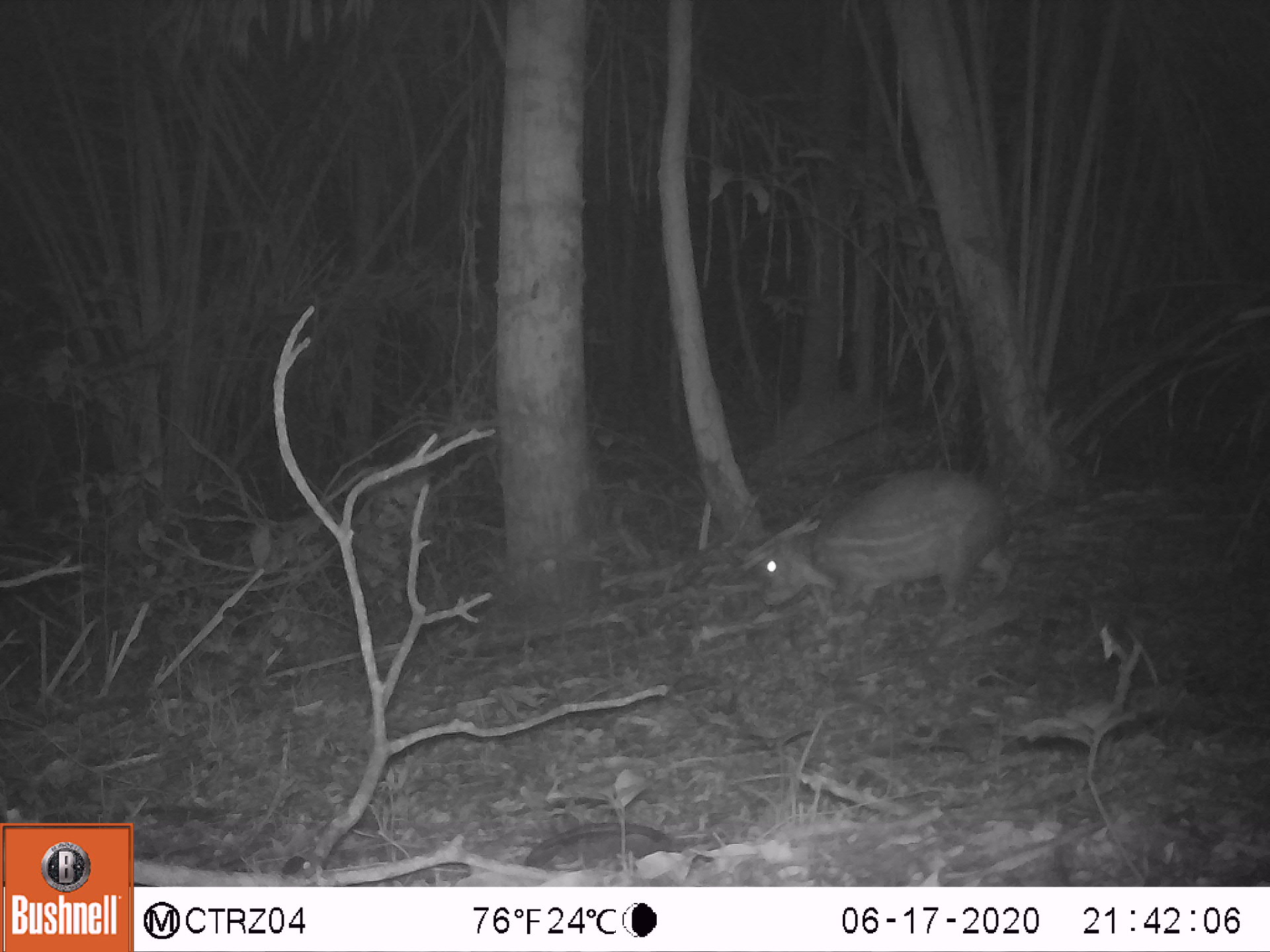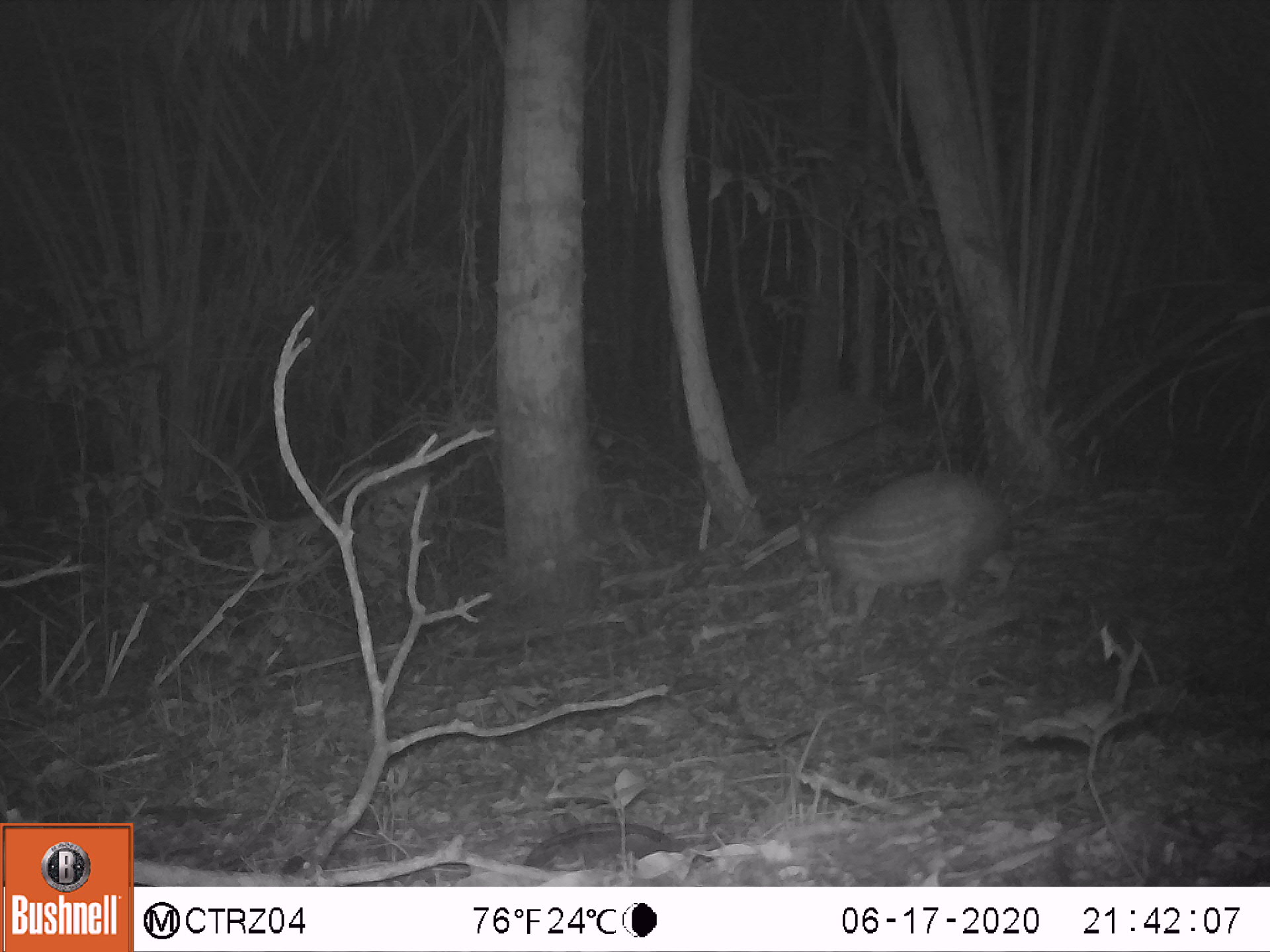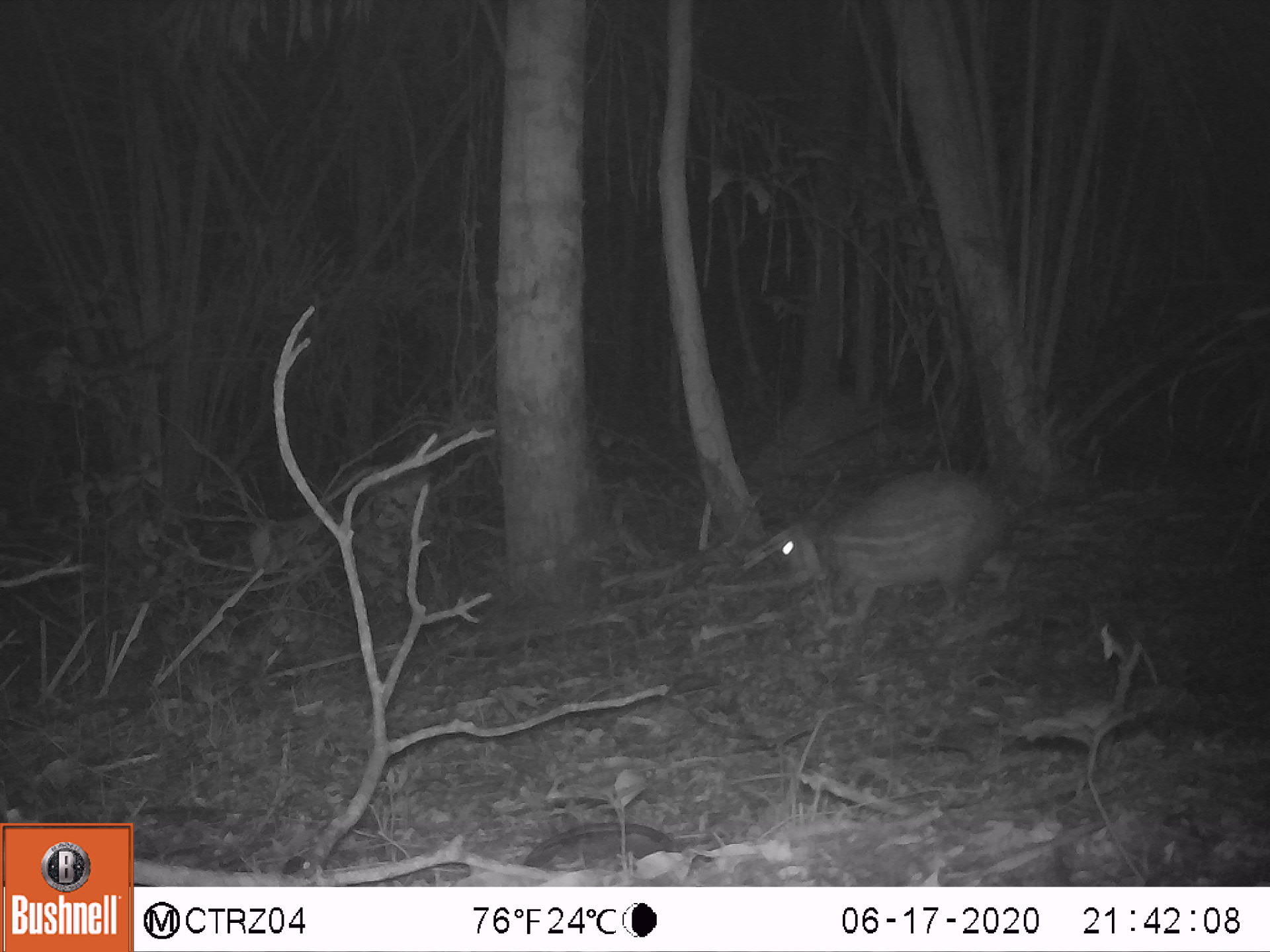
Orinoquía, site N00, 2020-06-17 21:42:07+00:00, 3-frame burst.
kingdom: Animalia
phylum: Chordata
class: Mammalia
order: Rodentia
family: Cuniculidae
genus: Cuniculus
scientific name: Cuniculus paca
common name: spotted paca